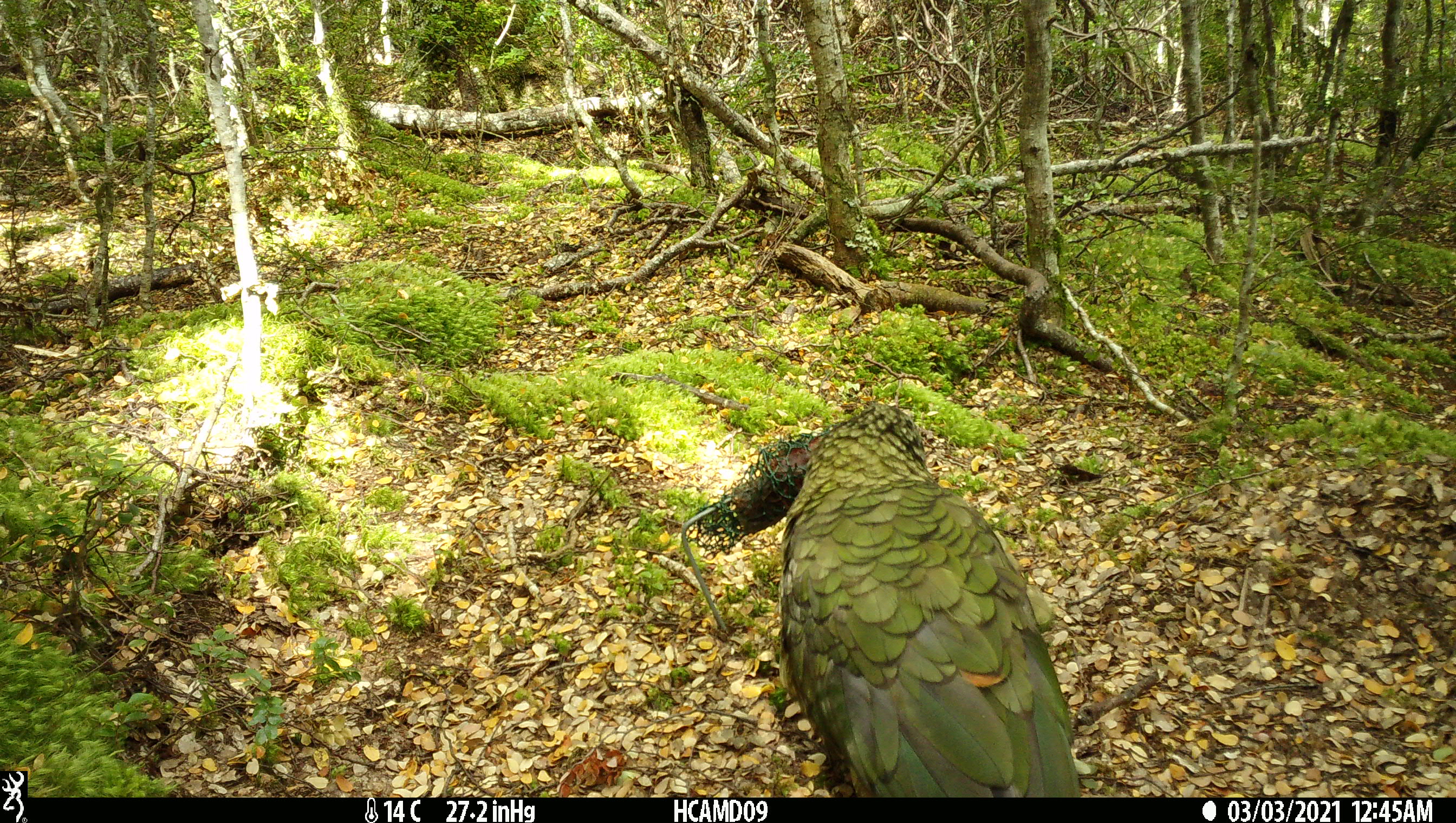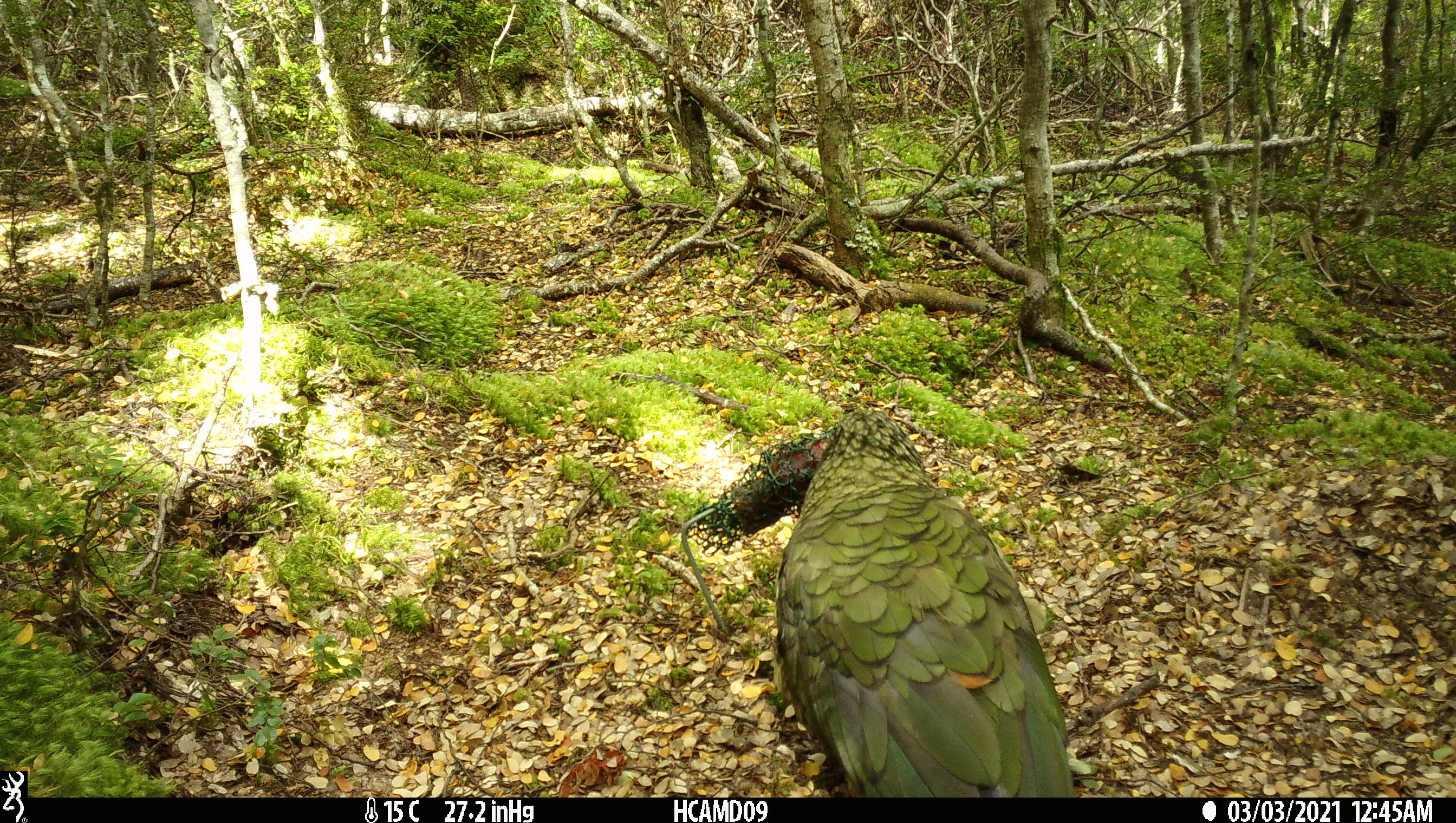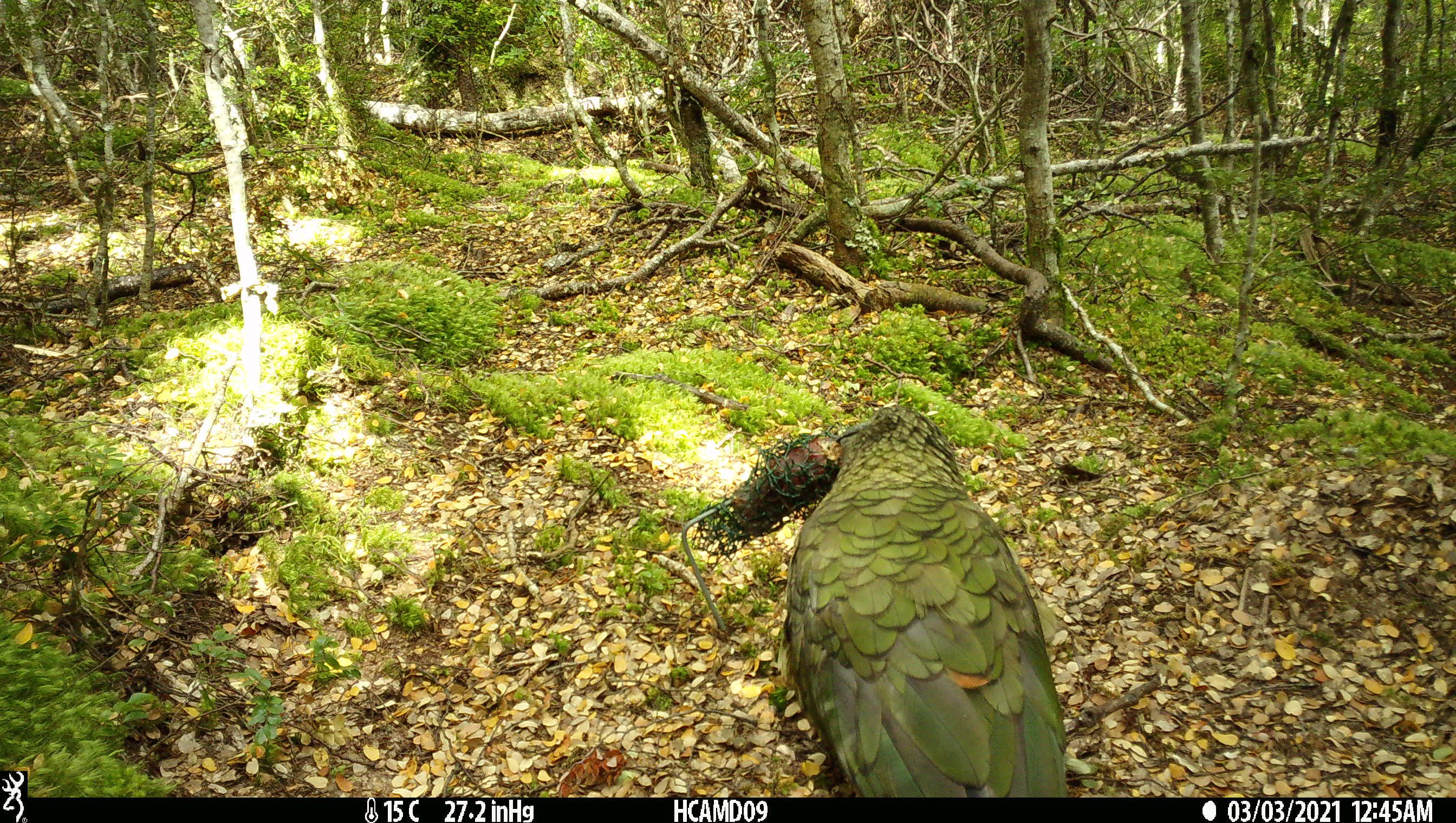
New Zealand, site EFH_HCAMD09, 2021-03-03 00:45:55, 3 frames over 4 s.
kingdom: Animalia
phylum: Chordata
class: Aves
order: Psittaciformes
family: Strigopidae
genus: Nestor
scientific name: Nestor notabilis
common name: kea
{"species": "kea (Nestor notabilis)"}